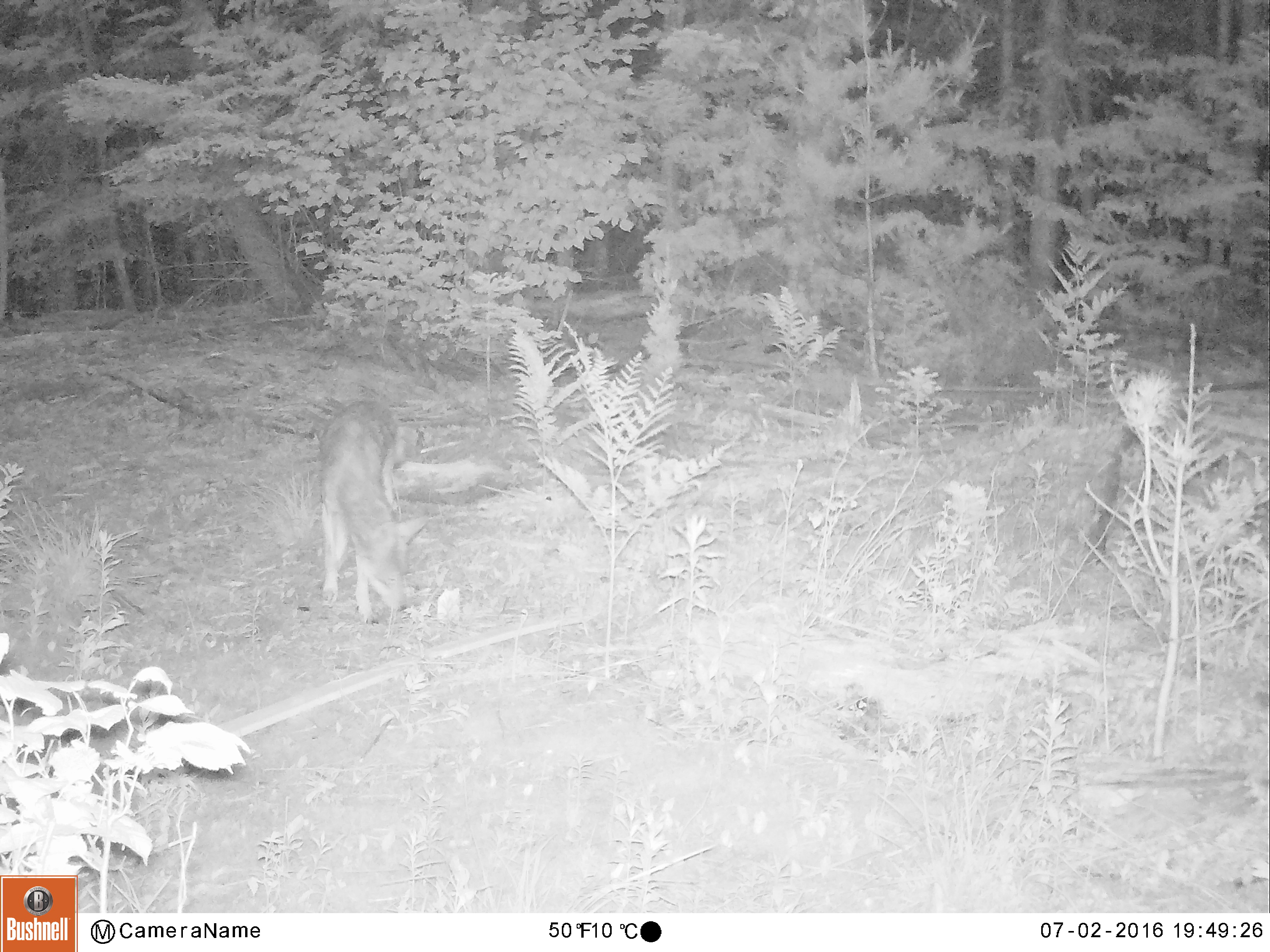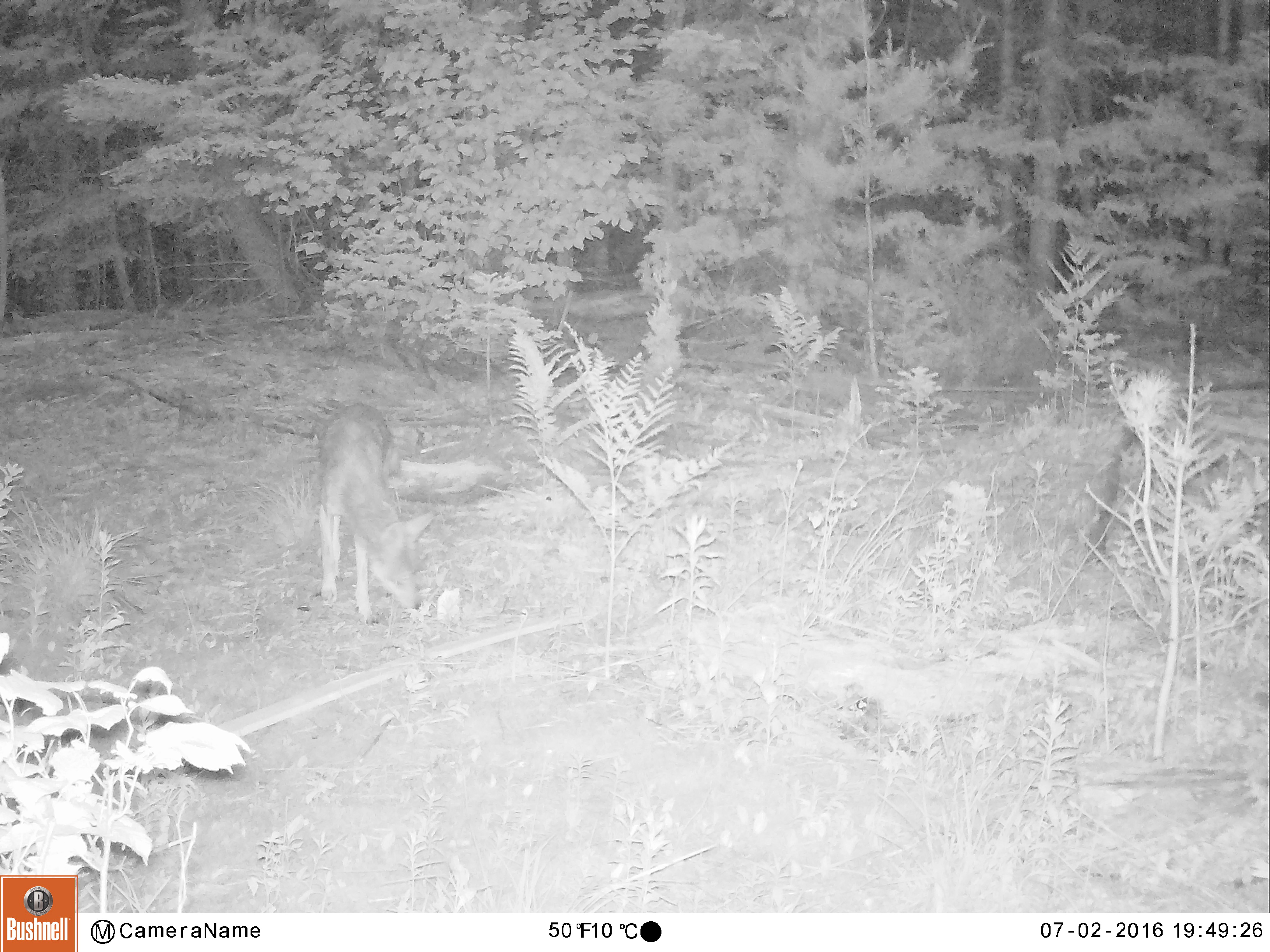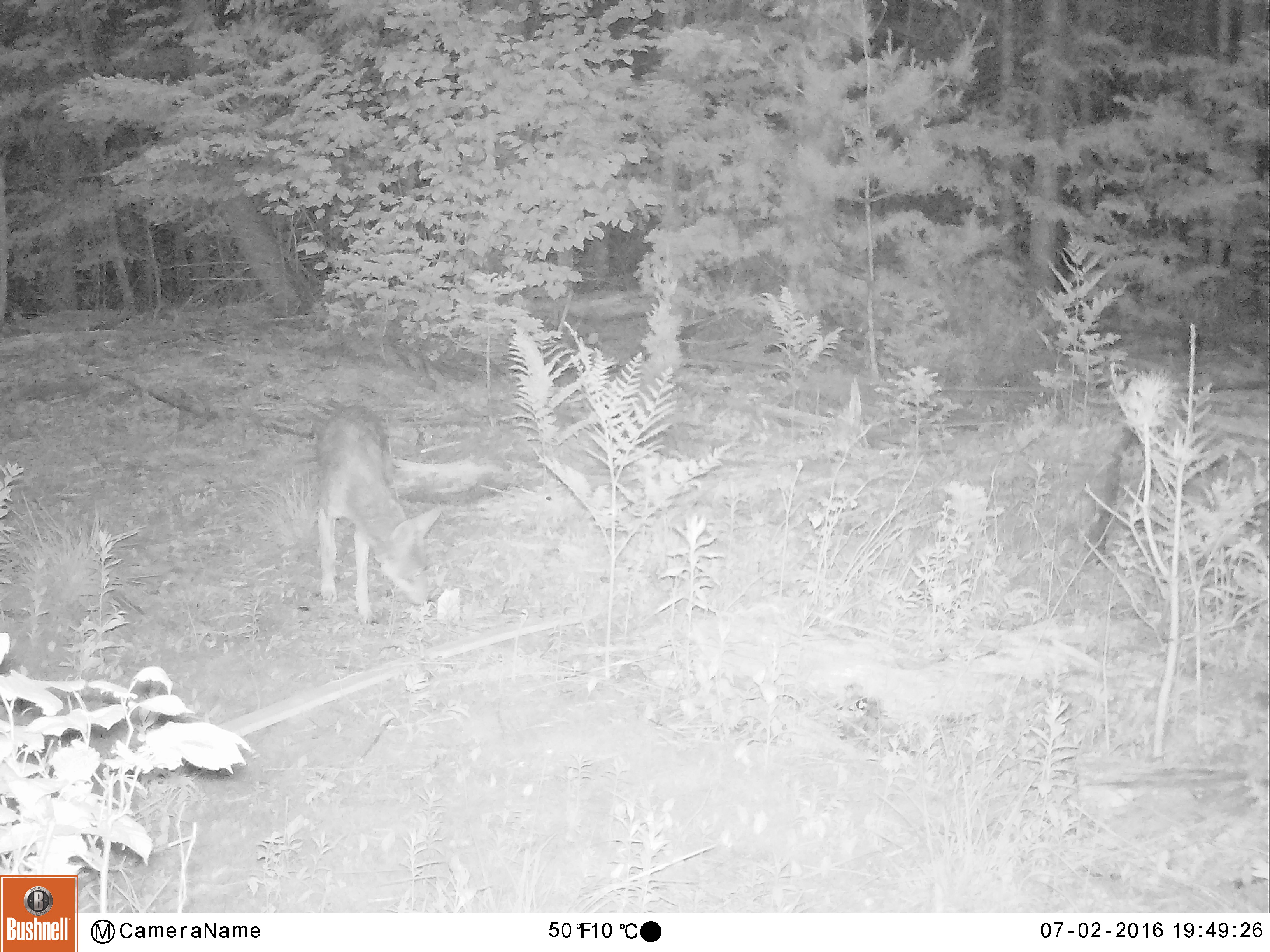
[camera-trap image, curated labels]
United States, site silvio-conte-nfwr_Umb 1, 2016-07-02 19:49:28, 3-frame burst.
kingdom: Animalia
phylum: Chordata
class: Mammalia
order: Carnivora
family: Canidae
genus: Canis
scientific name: Canis latrans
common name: coyote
Coyote (Canis latrans).